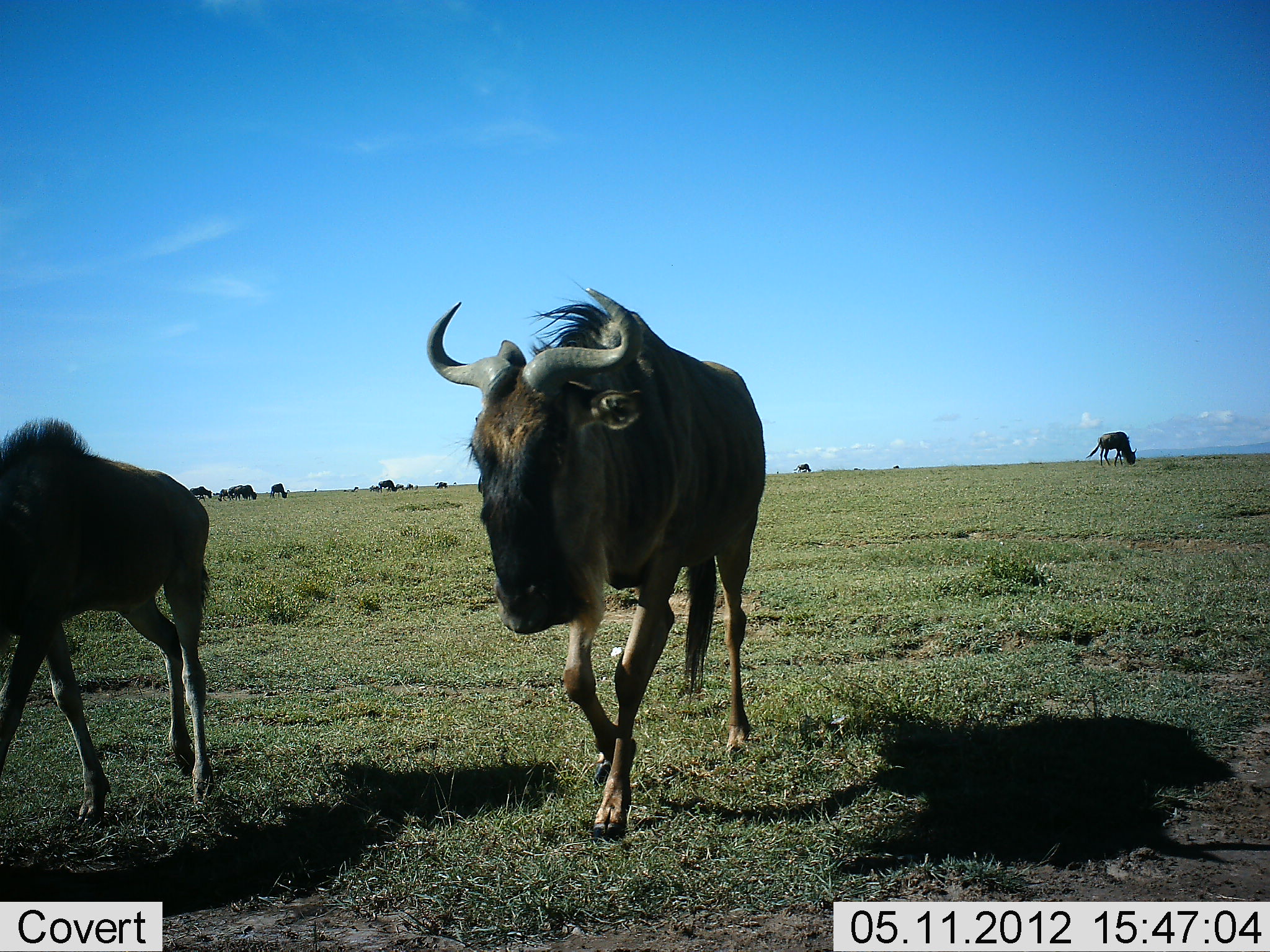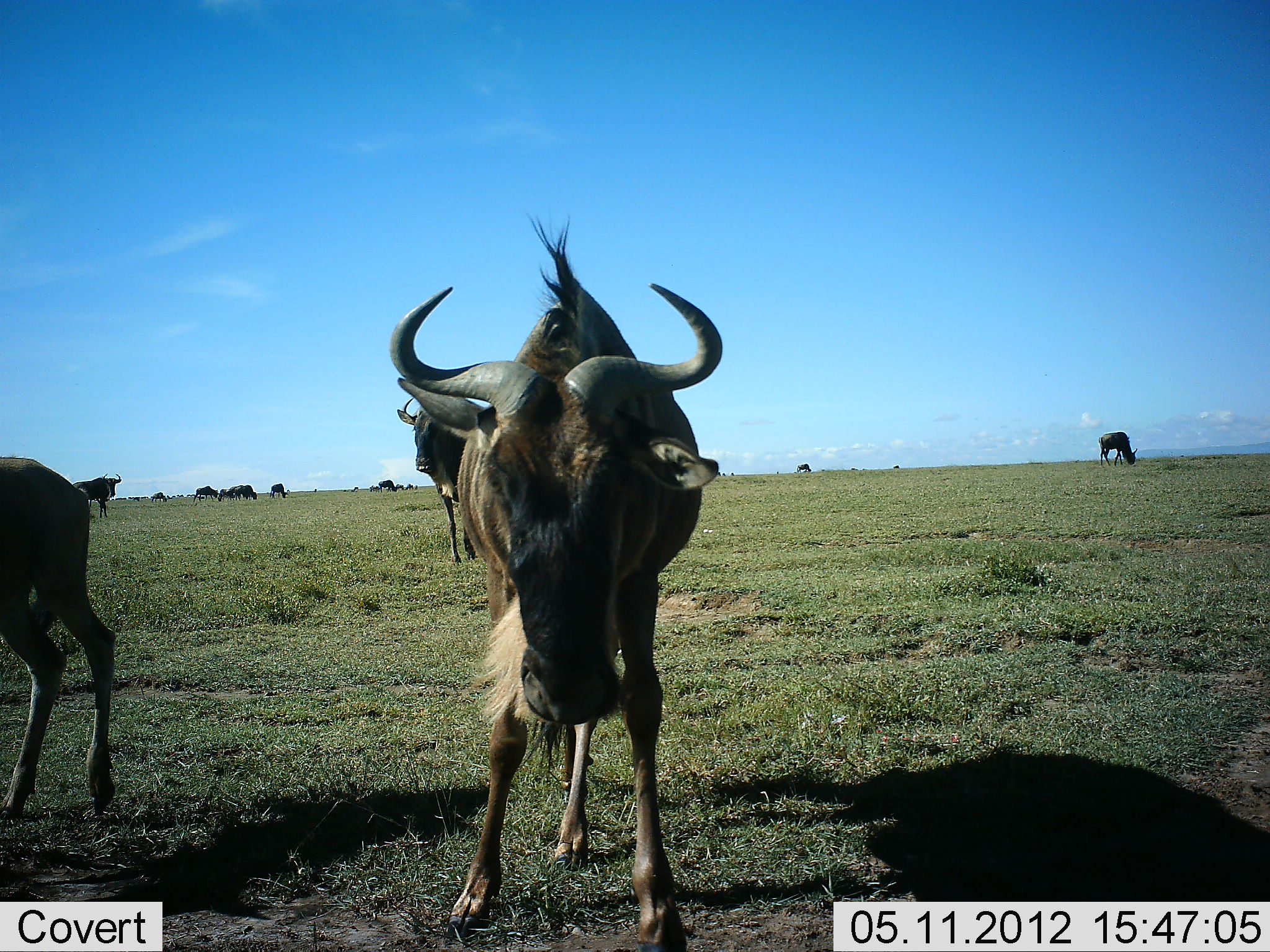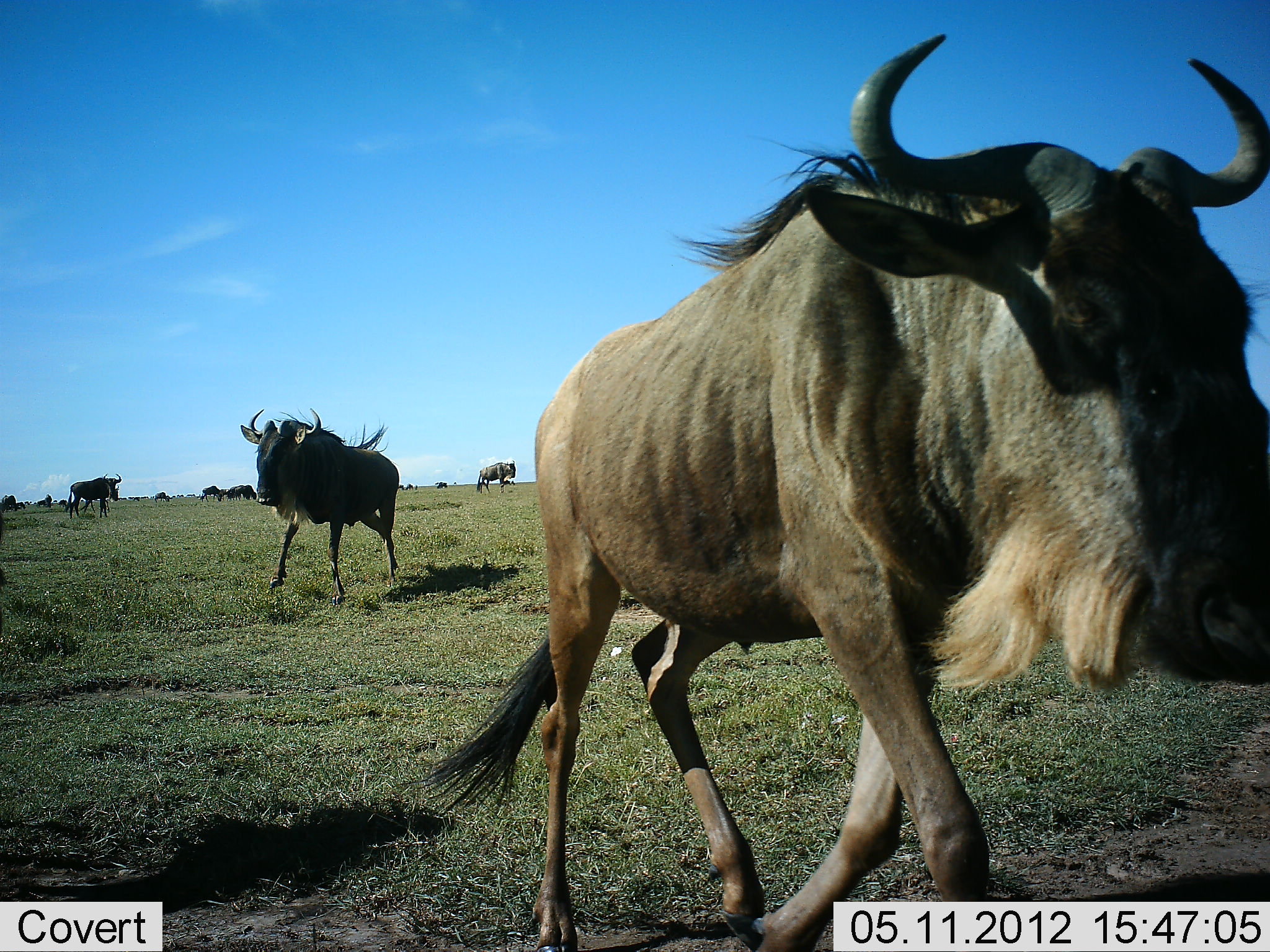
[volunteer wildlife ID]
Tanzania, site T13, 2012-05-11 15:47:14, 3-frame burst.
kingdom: Animalia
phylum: Chordata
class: Mammalia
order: Artiodactyla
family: Bovidae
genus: Connochaetes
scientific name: Connochaetes taurinus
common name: blue wildebeest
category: wildebeest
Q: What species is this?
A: Wildebeest (blue wildebeest) (Connochaetes taurinus).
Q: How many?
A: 11-50.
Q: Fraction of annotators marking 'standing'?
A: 55%.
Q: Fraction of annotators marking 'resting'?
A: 9%.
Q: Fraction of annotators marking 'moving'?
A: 91%.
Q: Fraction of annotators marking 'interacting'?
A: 9%.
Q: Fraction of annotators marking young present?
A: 9%.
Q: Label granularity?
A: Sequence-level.